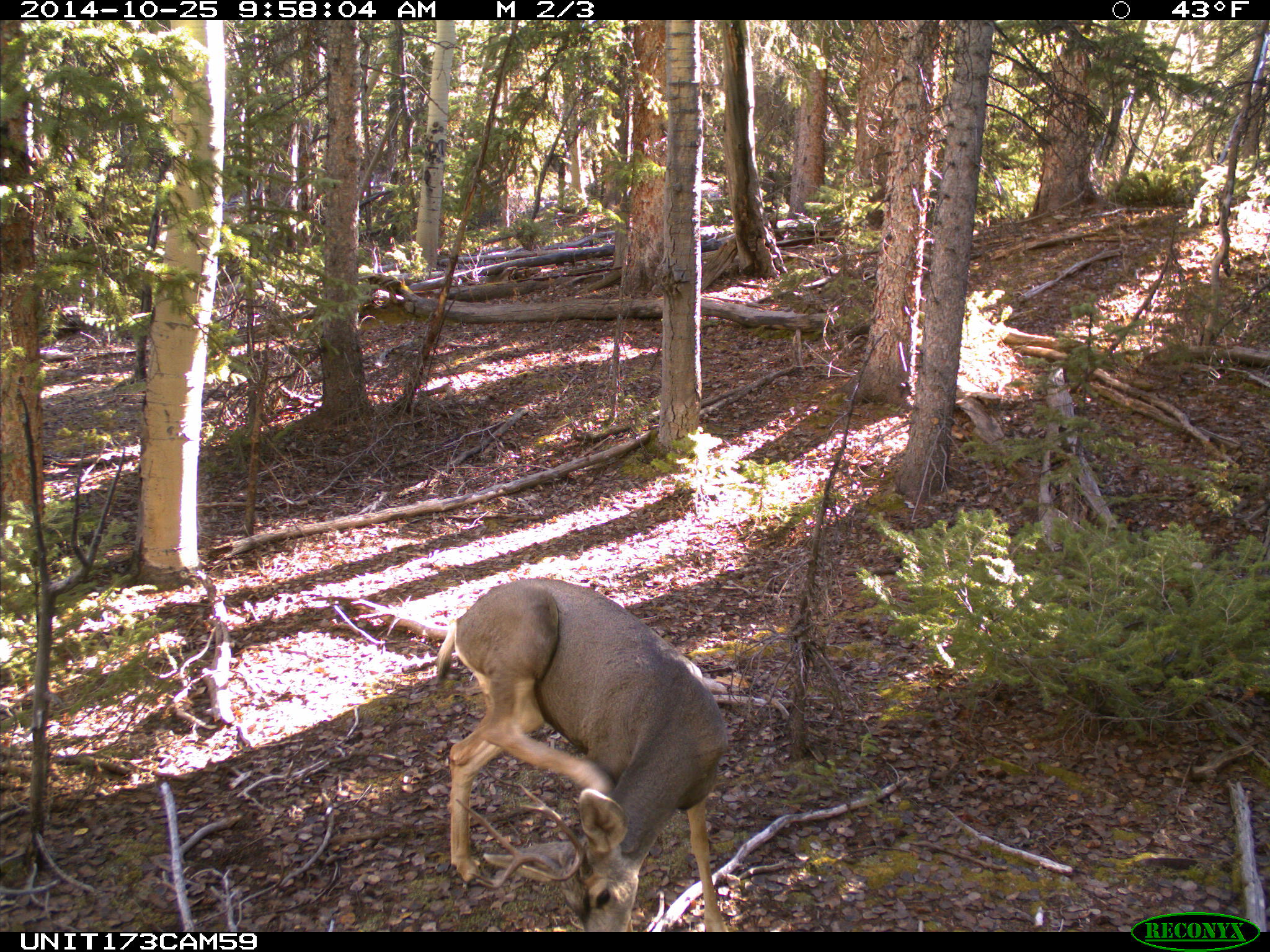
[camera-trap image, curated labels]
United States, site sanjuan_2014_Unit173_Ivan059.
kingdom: Animalia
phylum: Chordata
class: Mammalia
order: Artiodactyla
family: Cervidae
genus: Odocoileus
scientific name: Odocoileus hemionus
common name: mule deer